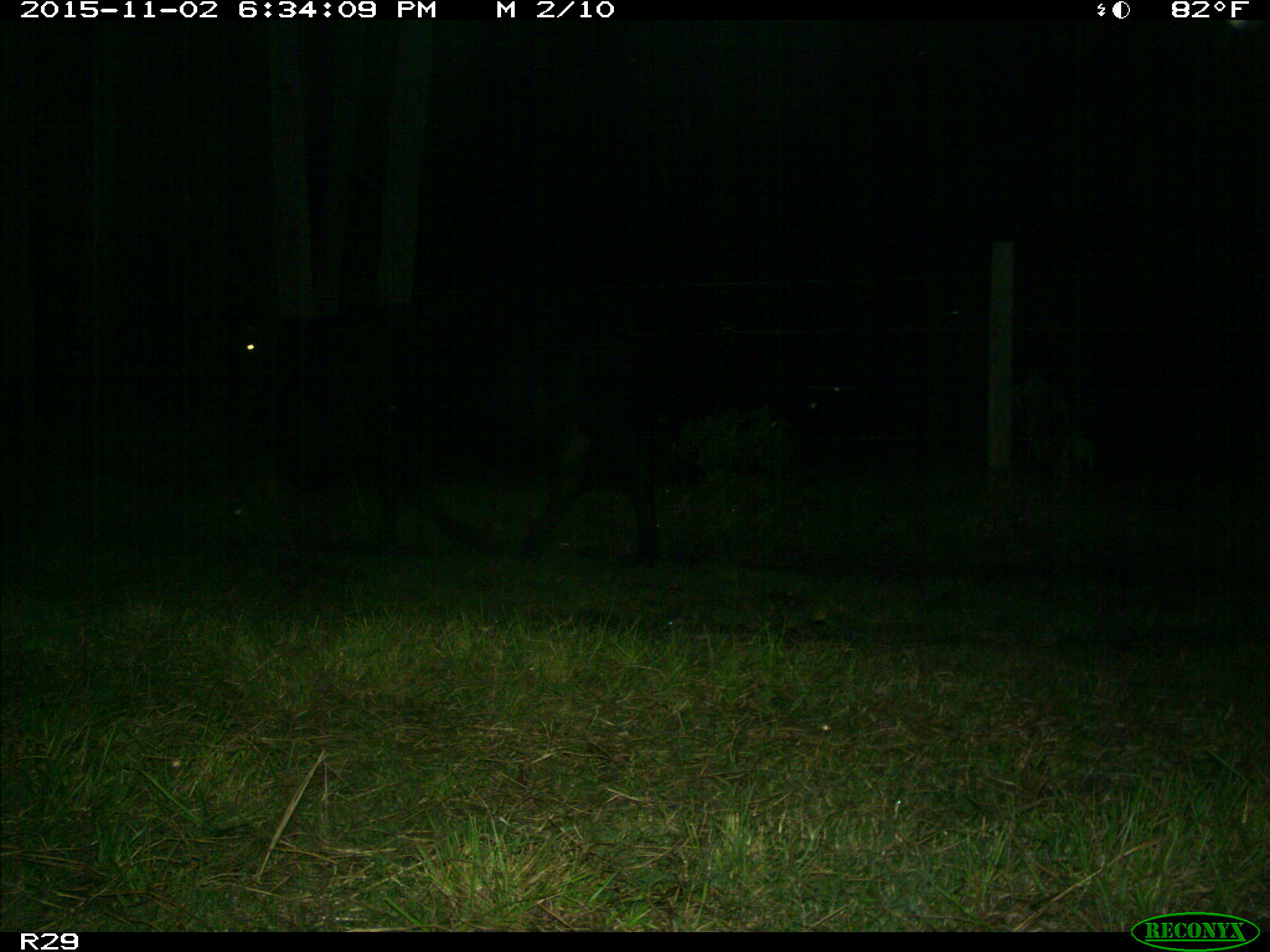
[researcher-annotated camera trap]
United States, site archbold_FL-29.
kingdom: Animalia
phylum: Chordata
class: Mammalia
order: Artiodactyla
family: Bovidae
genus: Bos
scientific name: Bos taurus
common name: domestic cow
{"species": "Bos taurus (domestic cow)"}